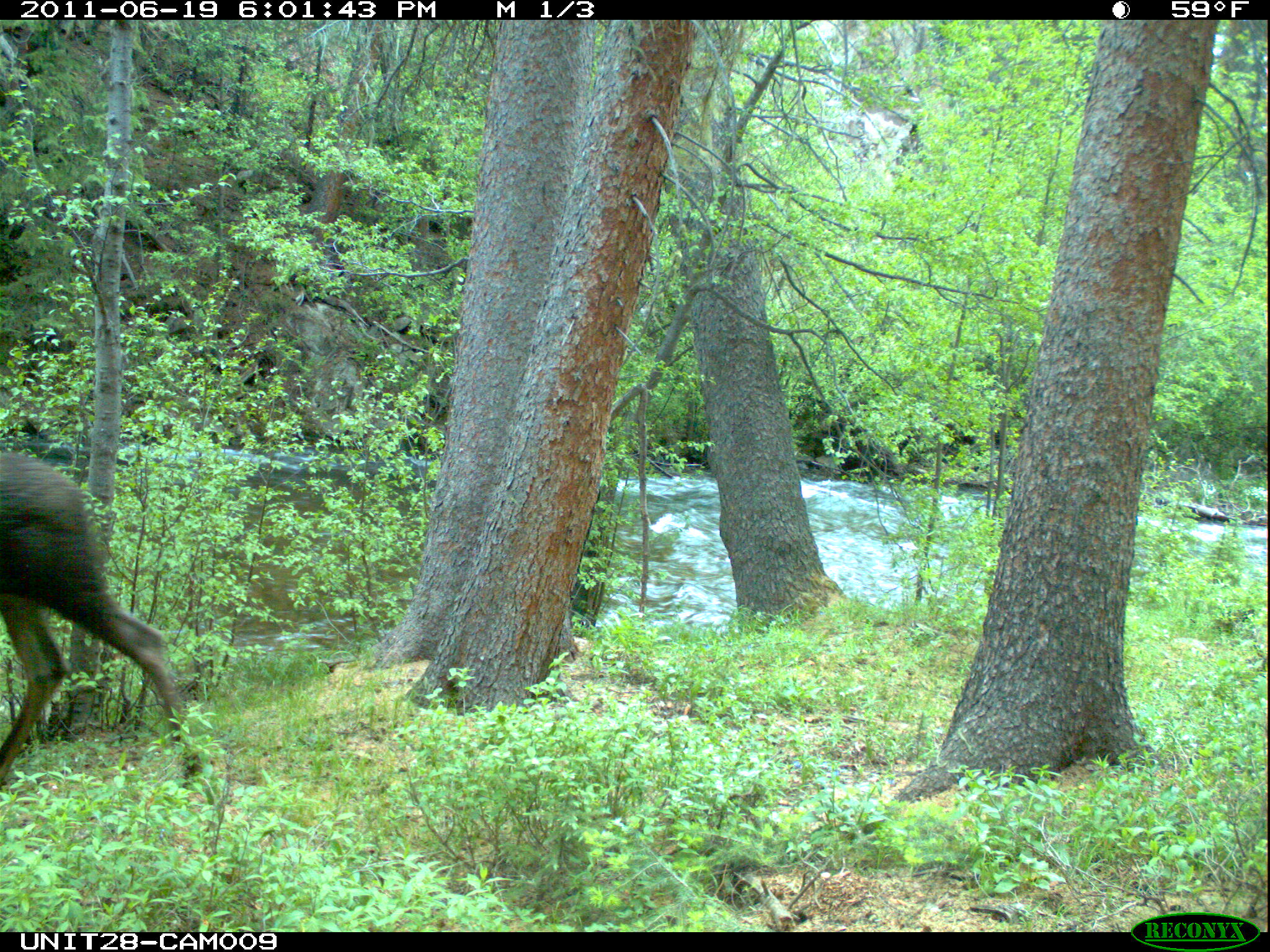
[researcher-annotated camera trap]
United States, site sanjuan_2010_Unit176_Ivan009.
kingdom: Animalia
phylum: Chordata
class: Mammalia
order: Artiodactyla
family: Cervidae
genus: Alces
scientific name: Alces alces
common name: moose